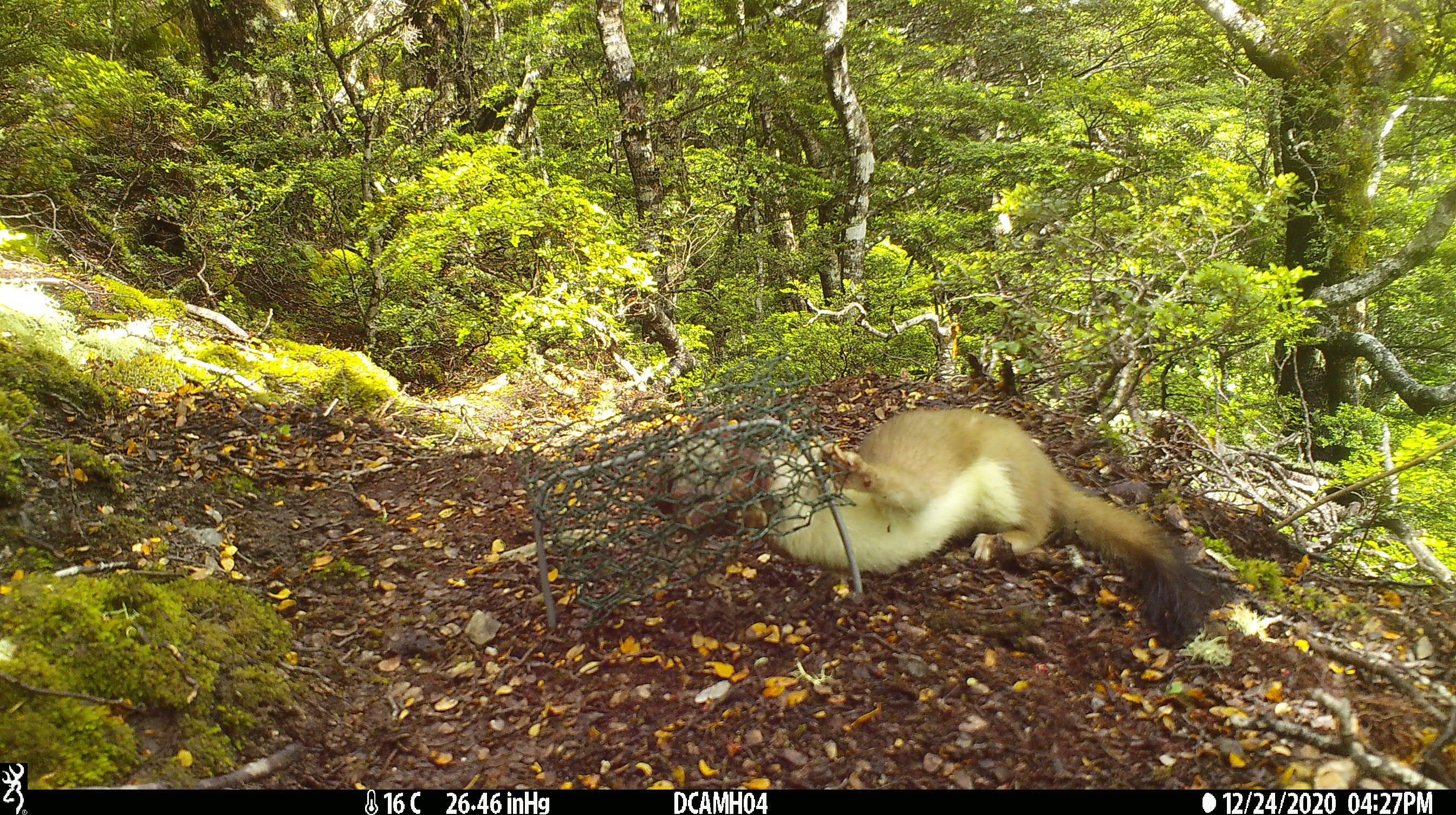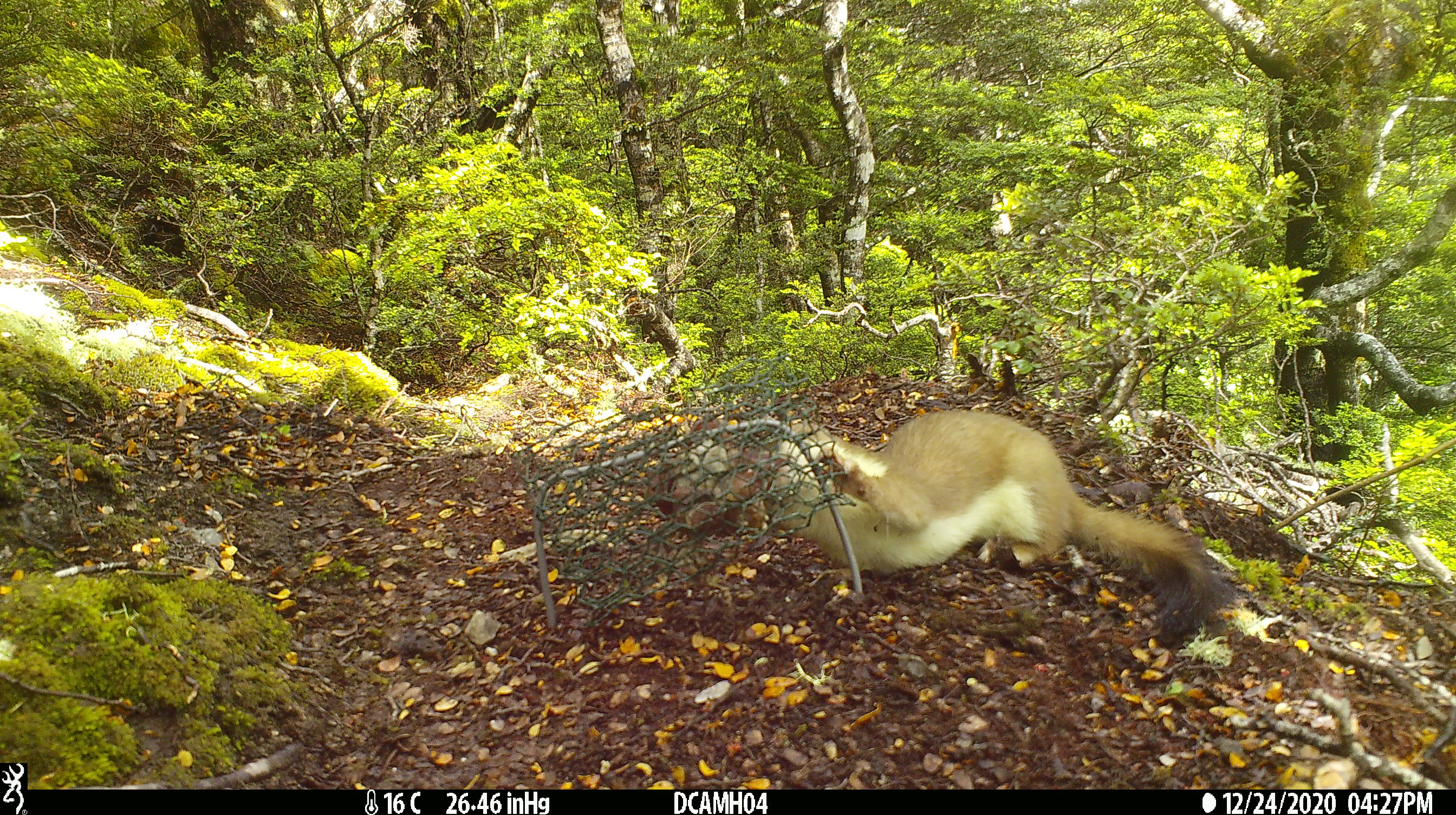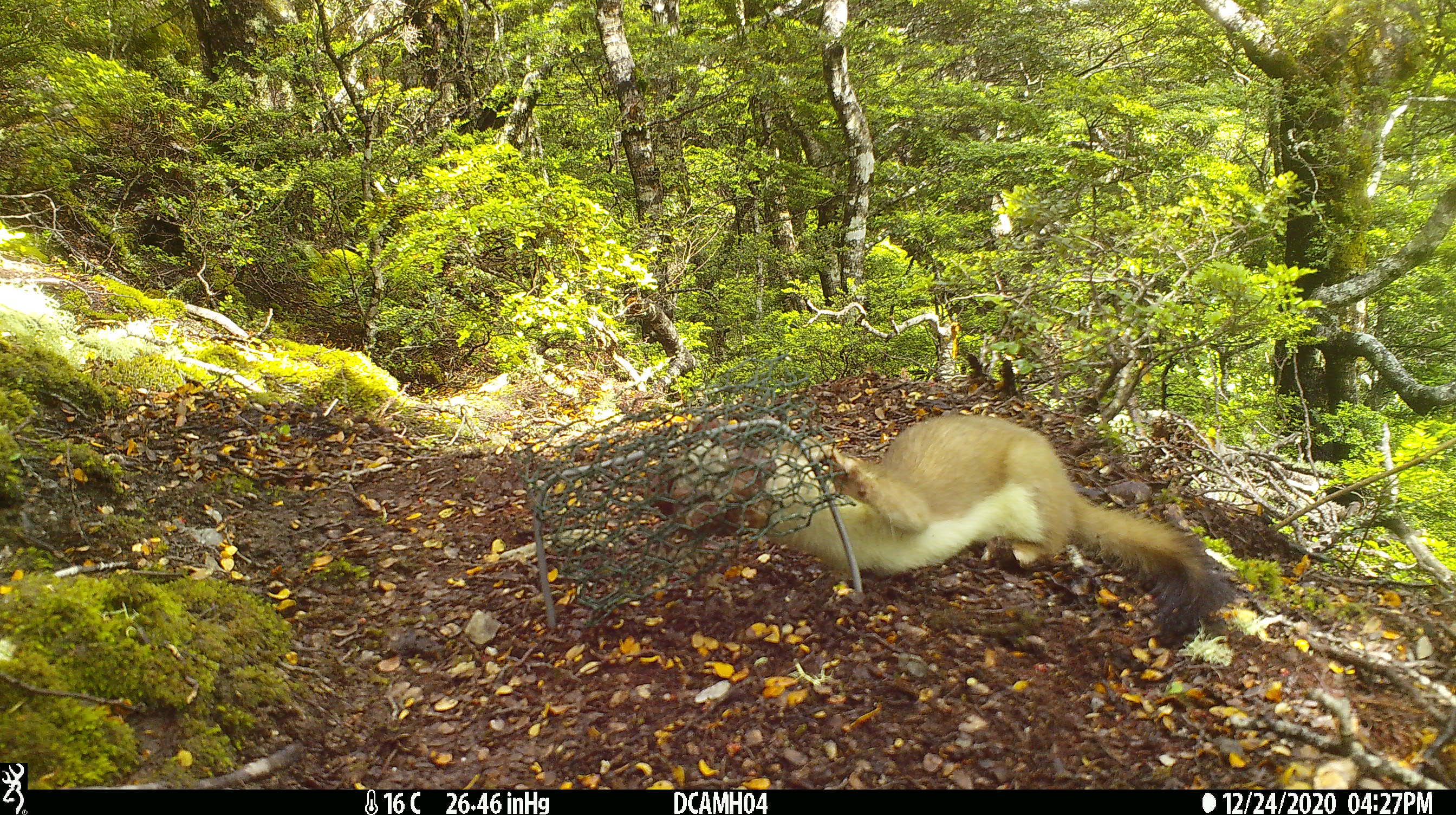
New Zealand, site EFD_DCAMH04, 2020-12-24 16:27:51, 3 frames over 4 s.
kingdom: Animalia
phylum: Chordata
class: Mammalia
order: Carnivora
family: Mustelidae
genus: Mustela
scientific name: Mustela erminea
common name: stoat